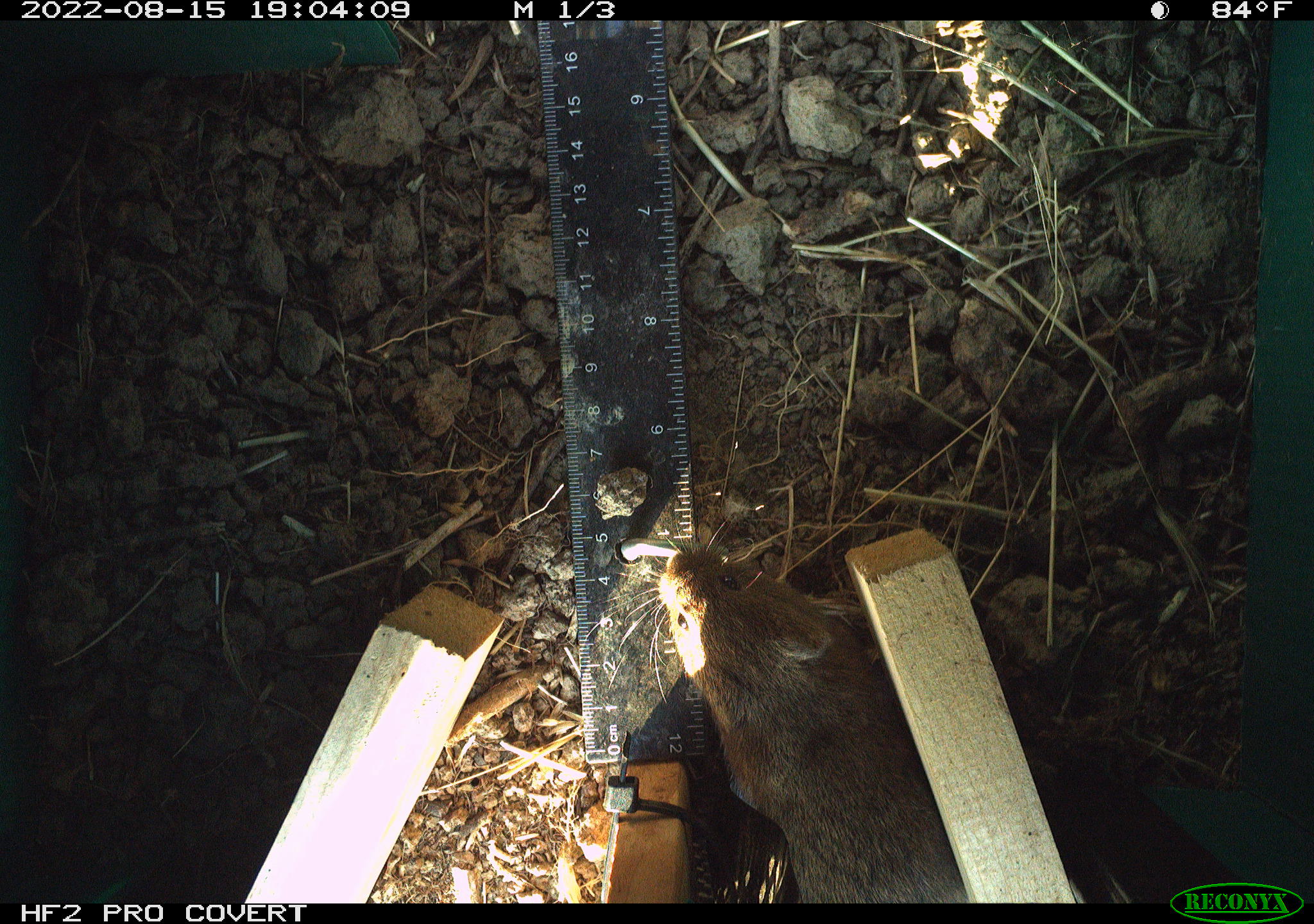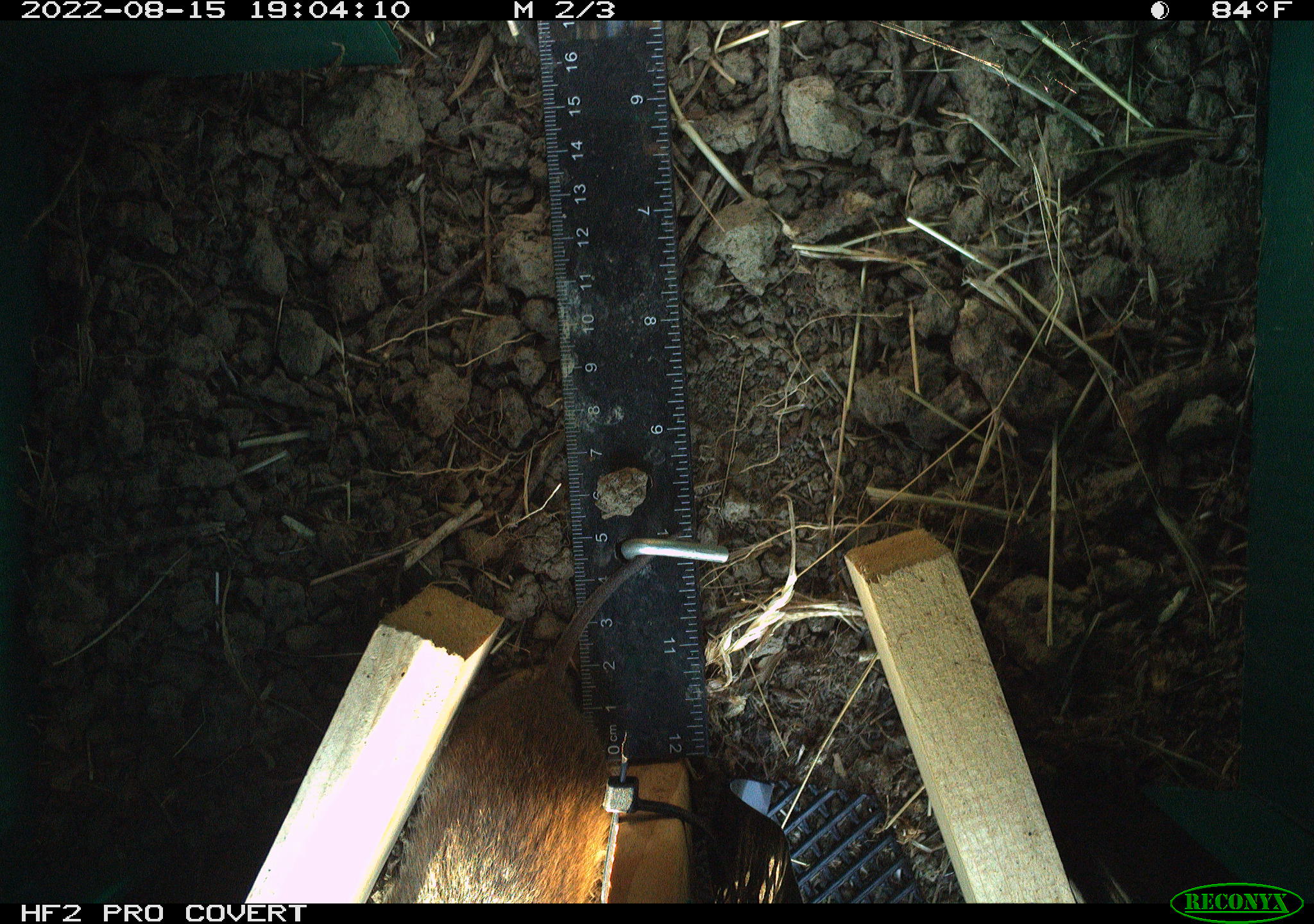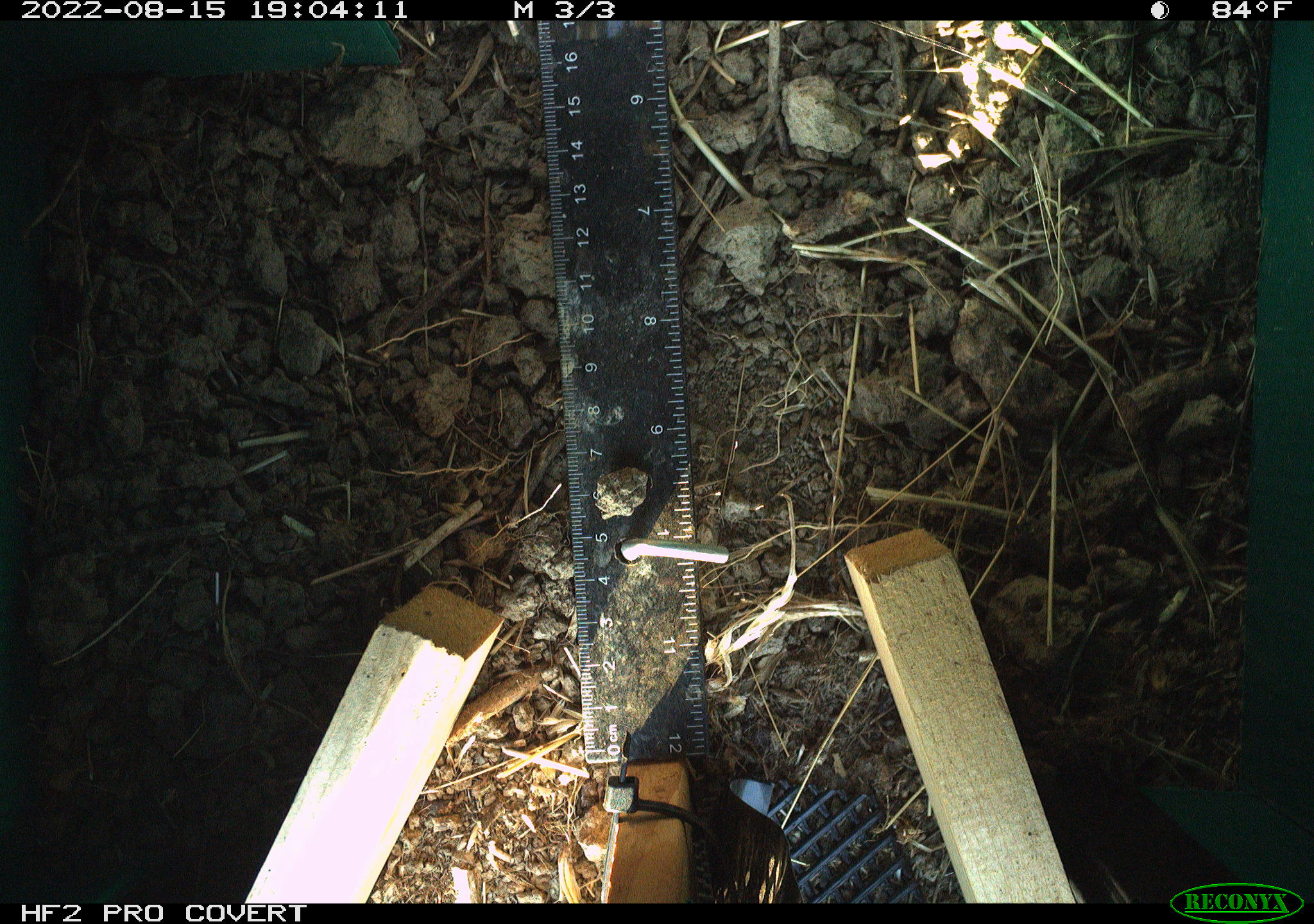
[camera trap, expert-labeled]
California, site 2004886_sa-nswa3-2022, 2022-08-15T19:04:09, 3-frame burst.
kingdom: Animalia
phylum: Chordata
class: Mammalia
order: Rodentia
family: Cricetidae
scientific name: Cricetidae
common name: hamsters, voles, lemmings, and allies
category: cricetidae family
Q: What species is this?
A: Cricetidae family (hamsters, voles, lemmings, and allies) (Cricetidae).